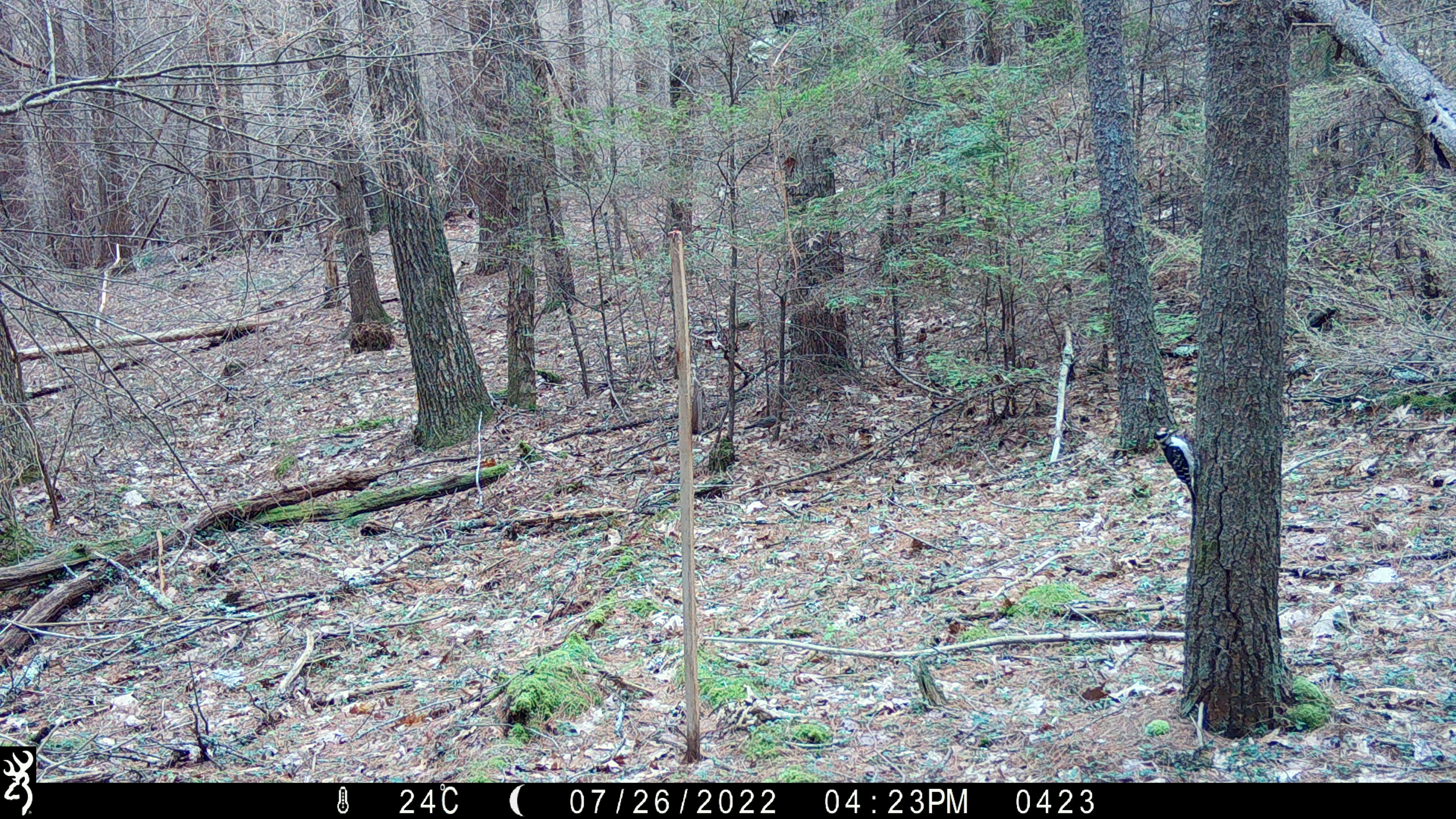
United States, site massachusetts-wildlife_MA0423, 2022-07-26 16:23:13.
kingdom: Animalia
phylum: Chordata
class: Aves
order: Piciformes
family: Picidae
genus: Dryobates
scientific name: Dryobates villosus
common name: hairy woodpecker